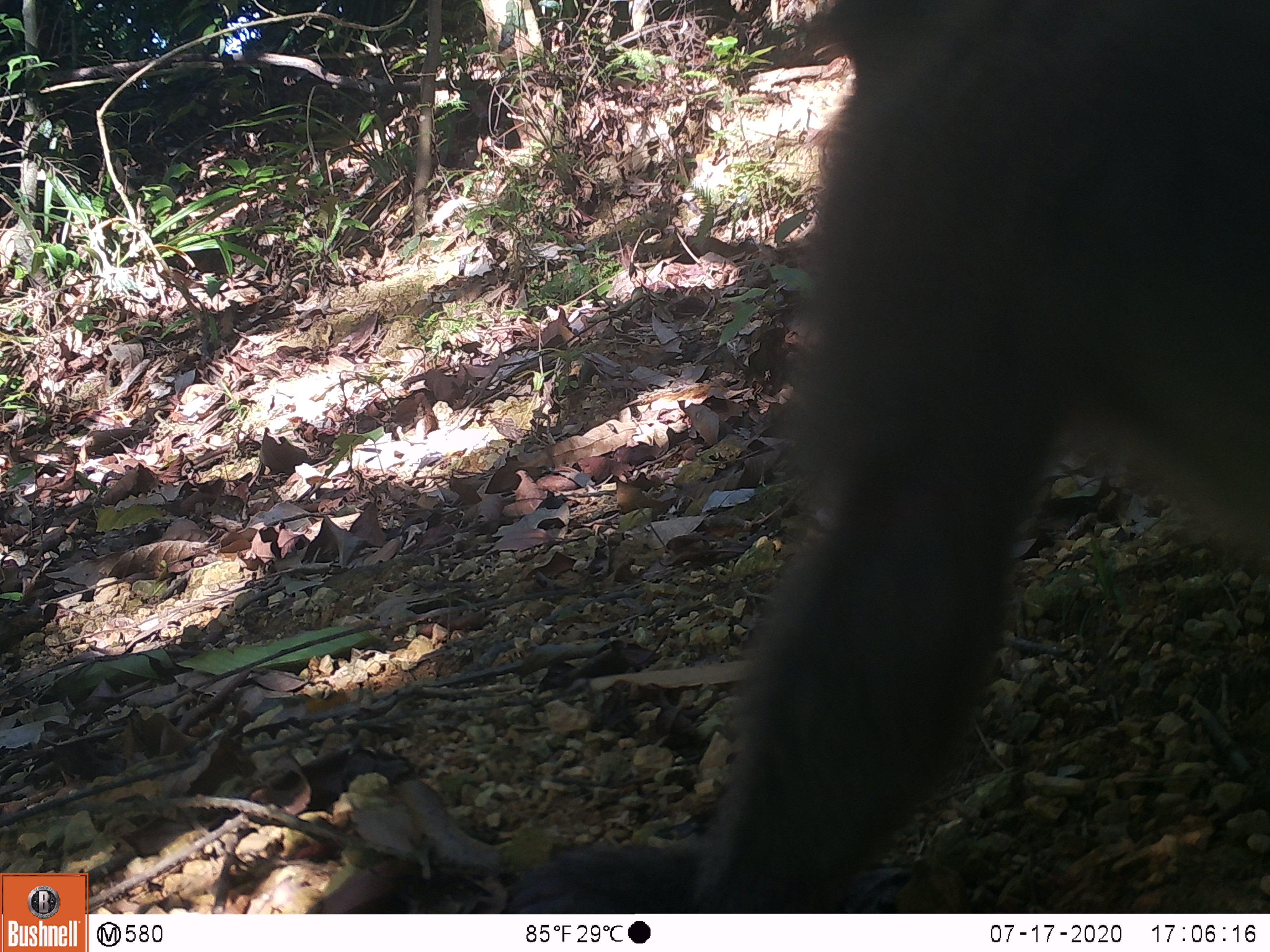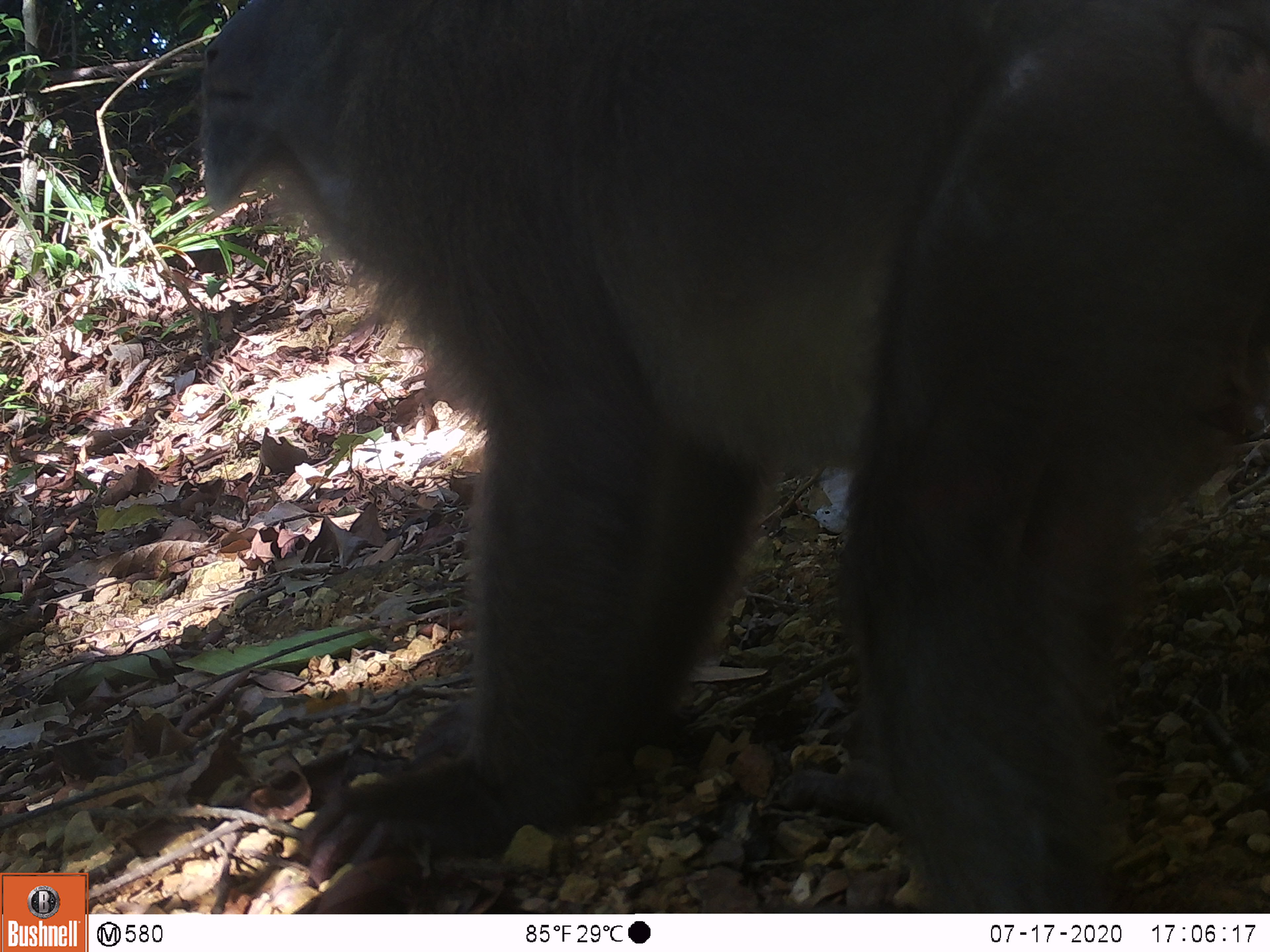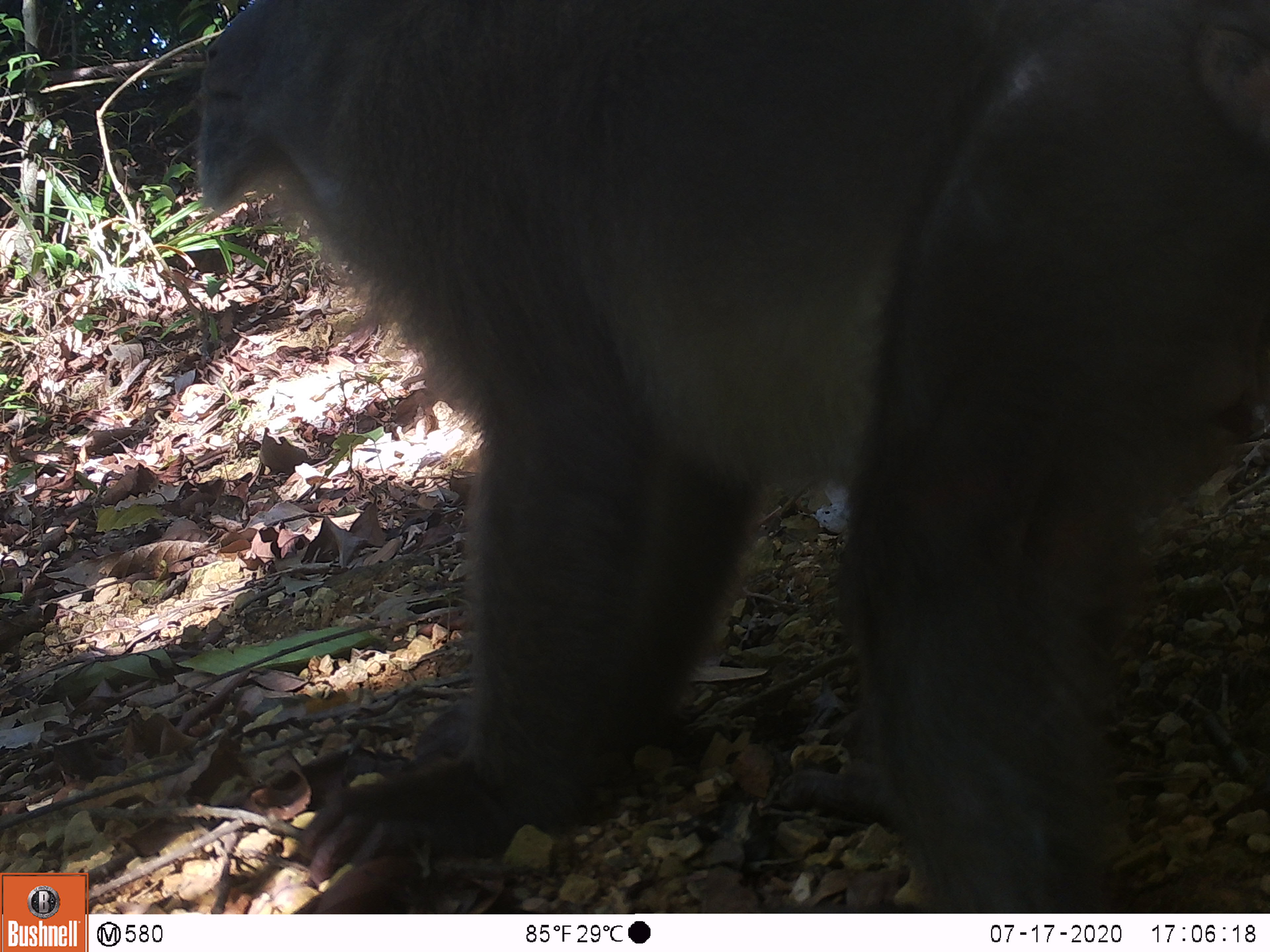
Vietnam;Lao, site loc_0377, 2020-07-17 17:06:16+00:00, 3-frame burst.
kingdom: Animalia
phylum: Chordata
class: Mammalia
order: Primates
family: Cercopithecidae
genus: Macaca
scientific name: Macaca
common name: macaques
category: assam or rhesus macaque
Assam or rhesus macaque (macaques) (Macaca). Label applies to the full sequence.